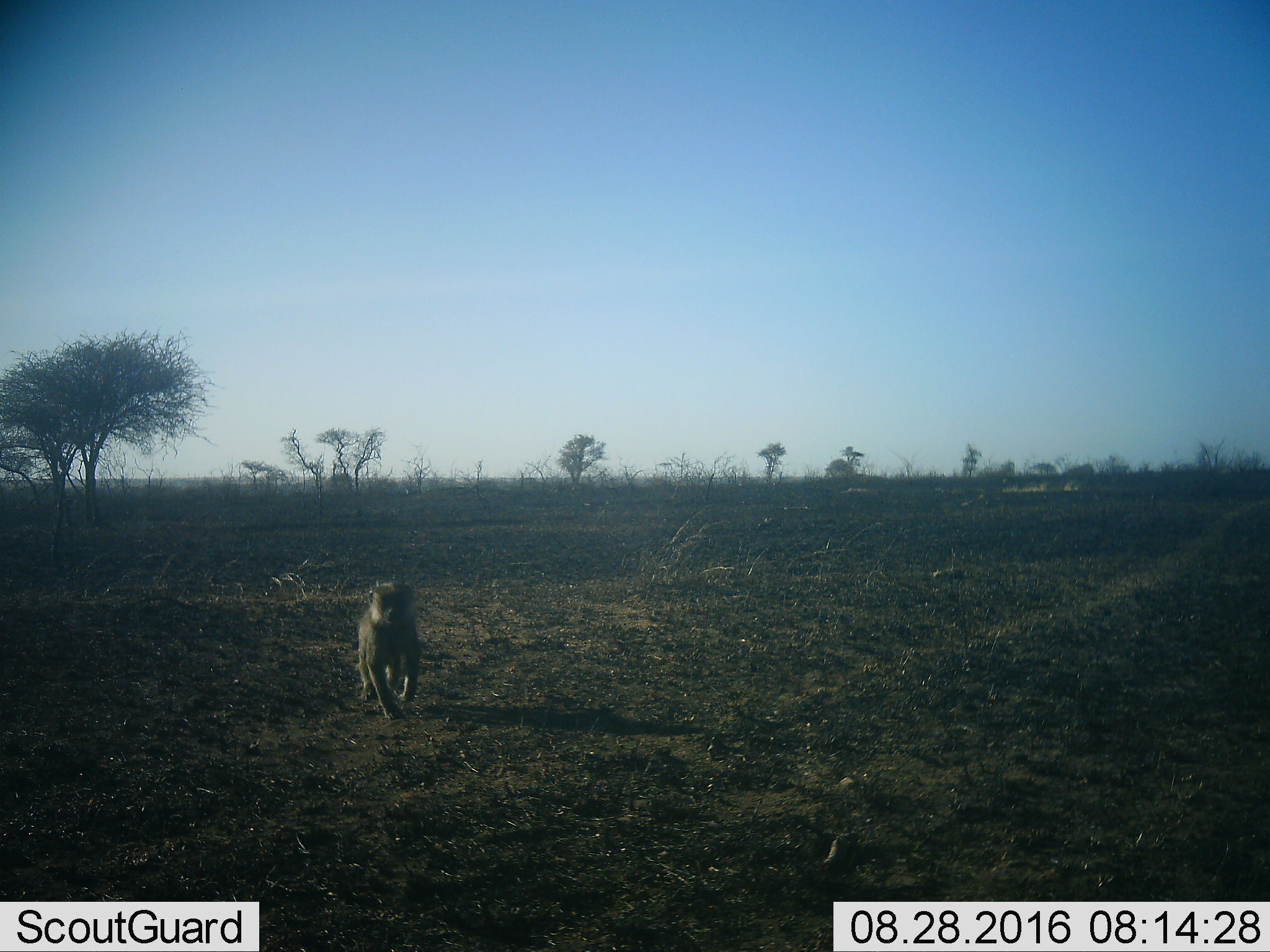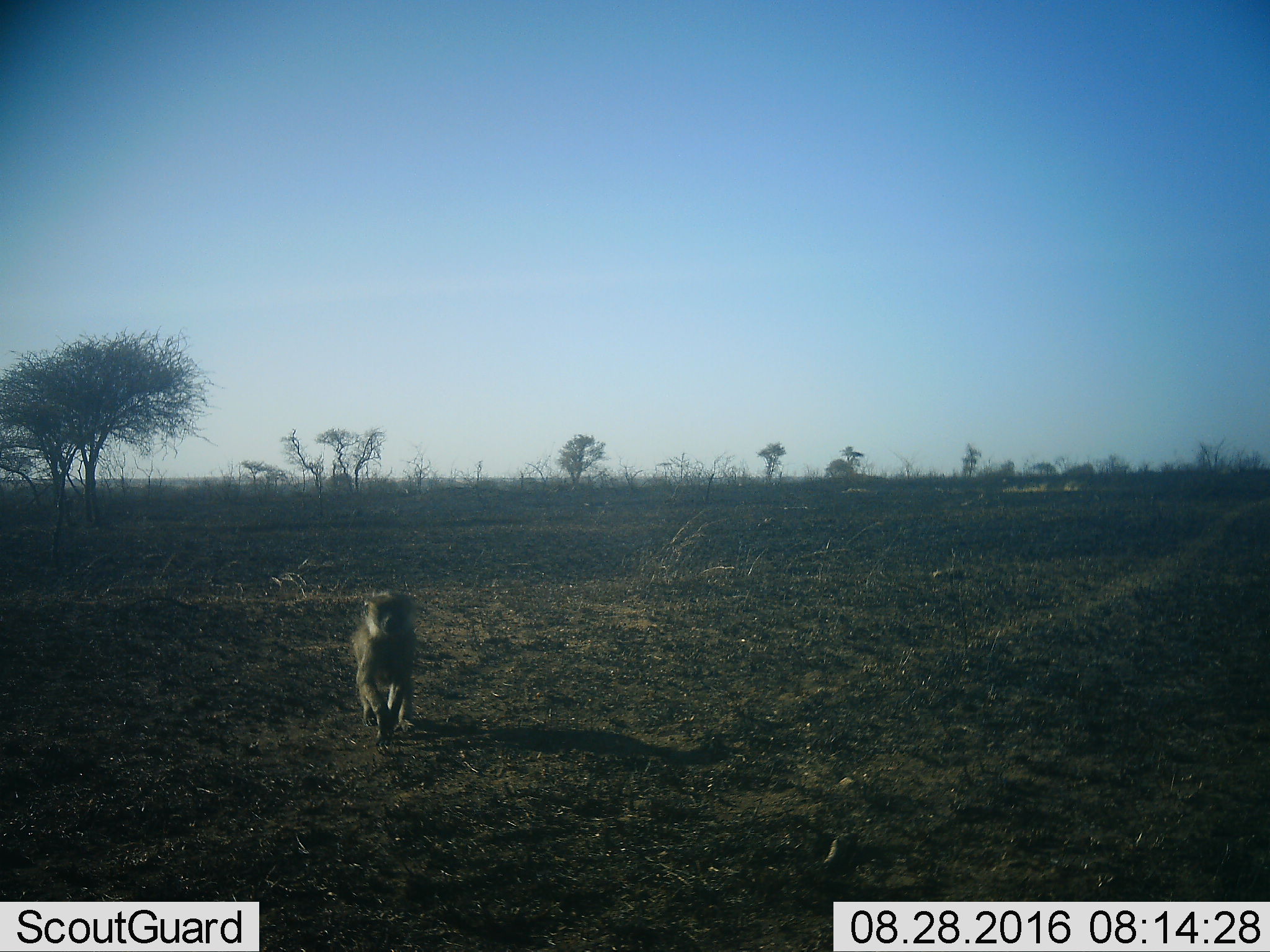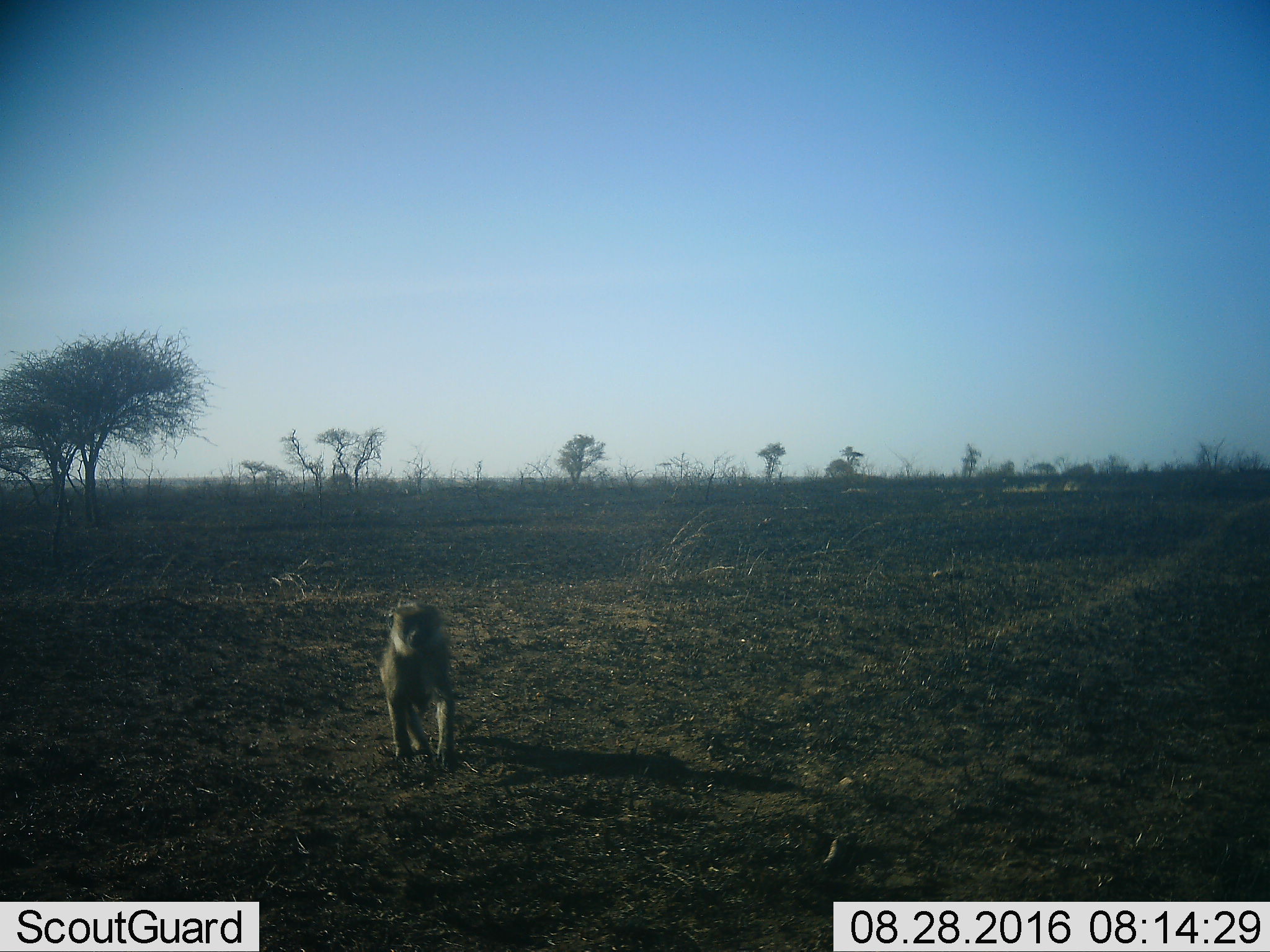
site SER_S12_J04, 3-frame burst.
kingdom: Animalia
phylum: Chordata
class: Mammalia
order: Primates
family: Cercopithecidae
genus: Papio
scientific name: Papio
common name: baboon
Baboon (Papio), count 1. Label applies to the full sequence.